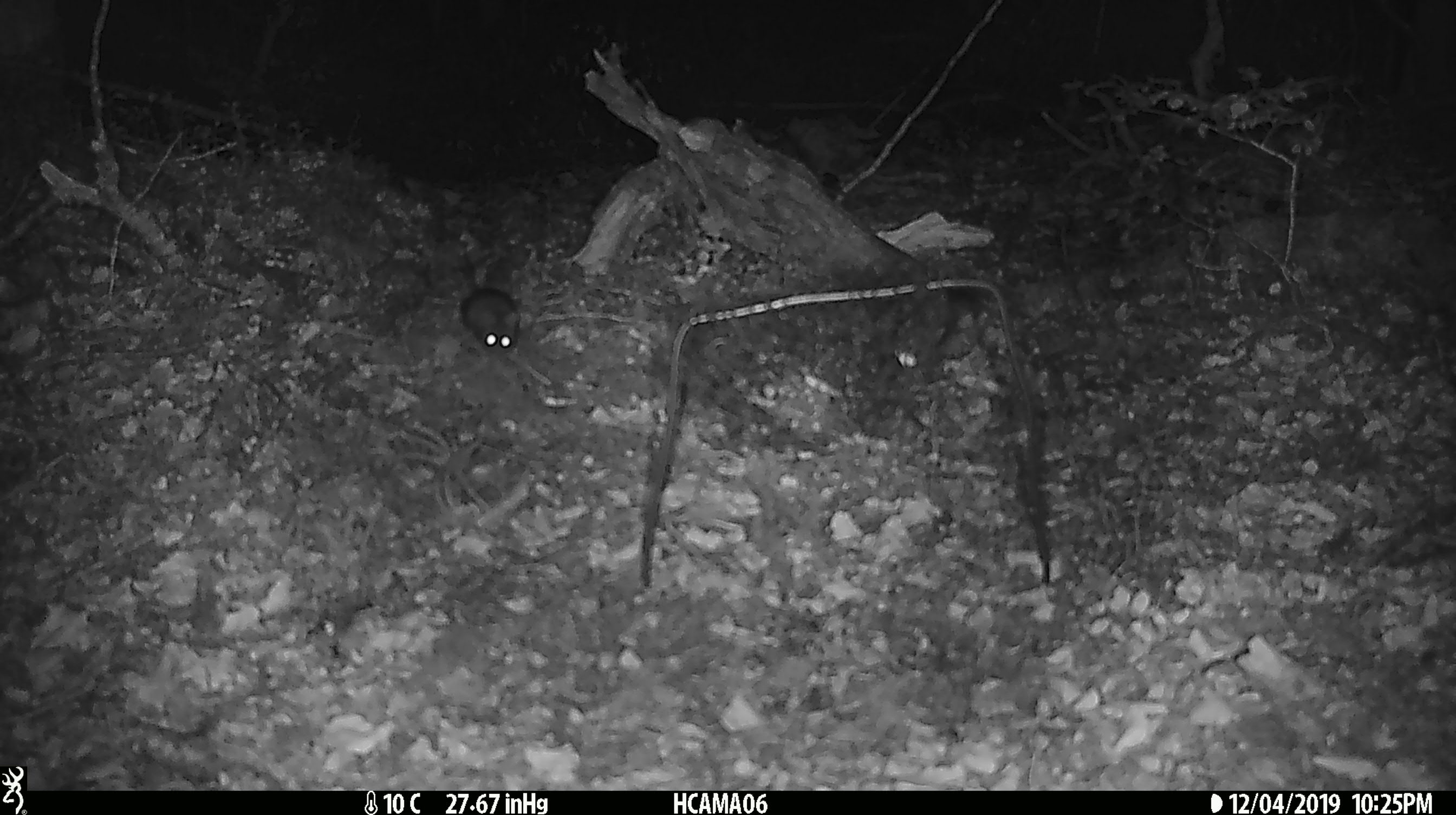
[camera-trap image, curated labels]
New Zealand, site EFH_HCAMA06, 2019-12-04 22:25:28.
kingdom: Animalia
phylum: Chordata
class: Mammalia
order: Rodentia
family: Muridae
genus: Mus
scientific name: Mus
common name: mouse